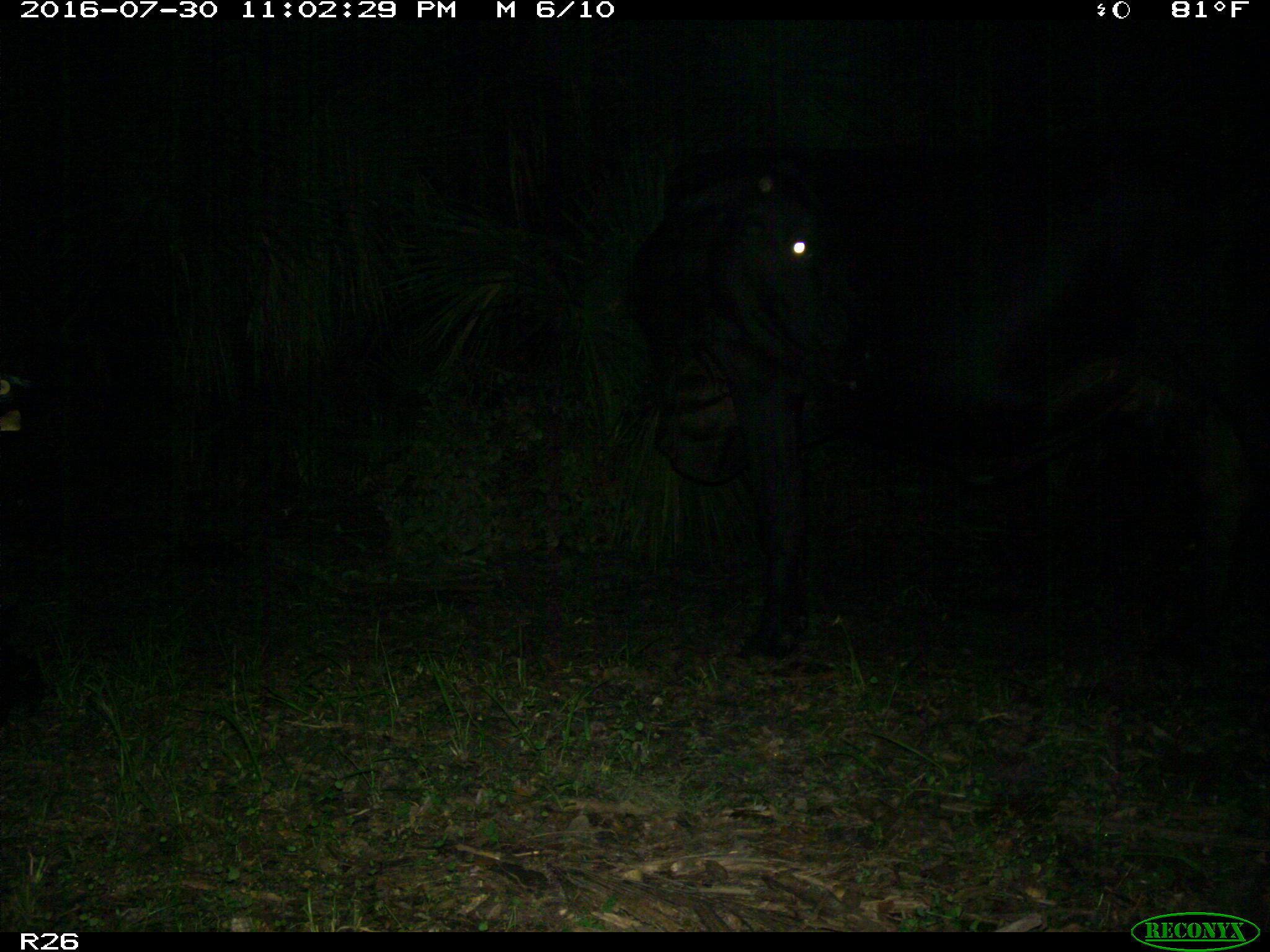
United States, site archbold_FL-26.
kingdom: Animalia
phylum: Chordata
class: Mammalia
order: Artiodactyla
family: Bovidae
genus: Bos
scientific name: Bos taurus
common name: domestic cow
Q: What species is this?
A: Bos taurus (domestic cow).